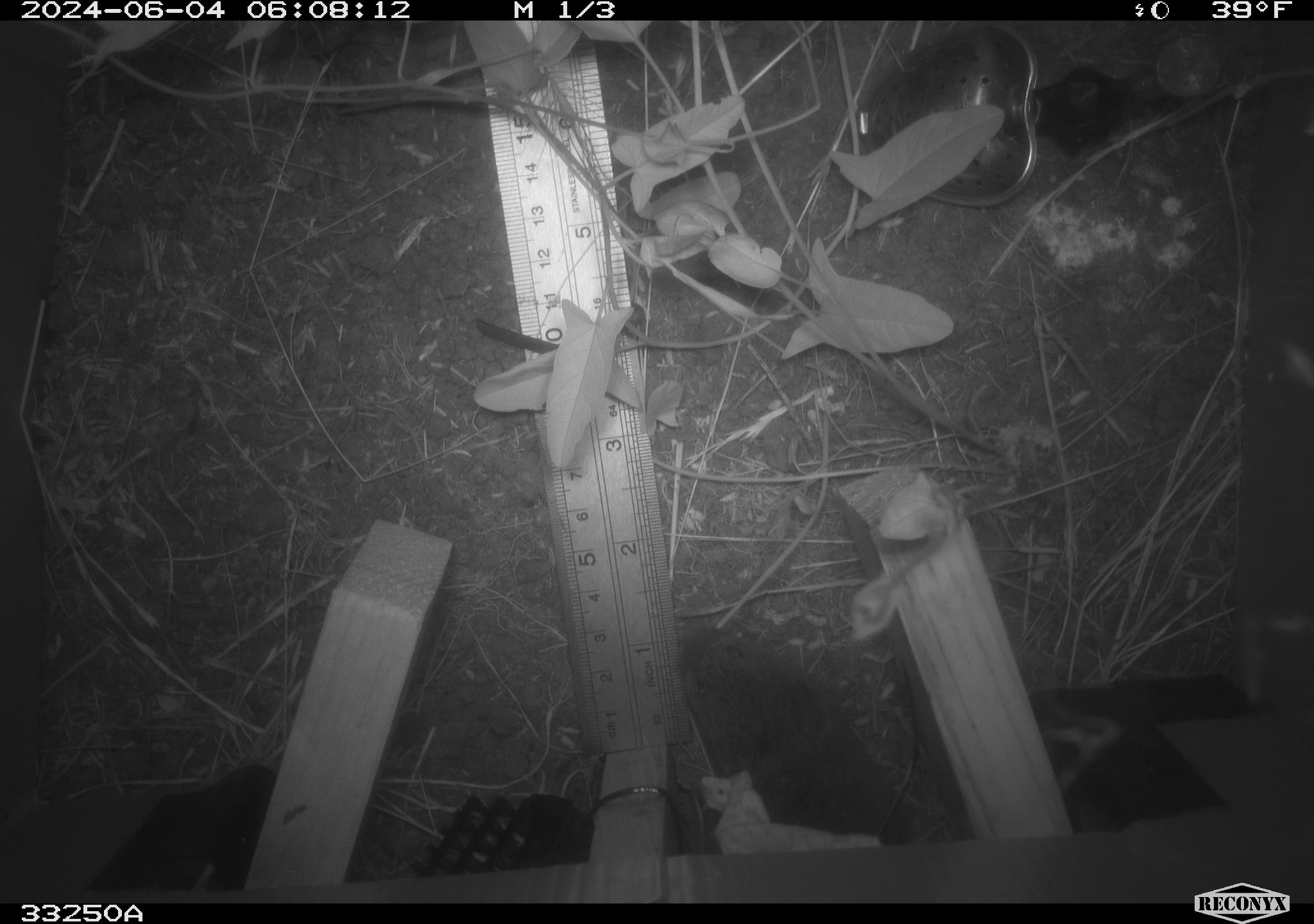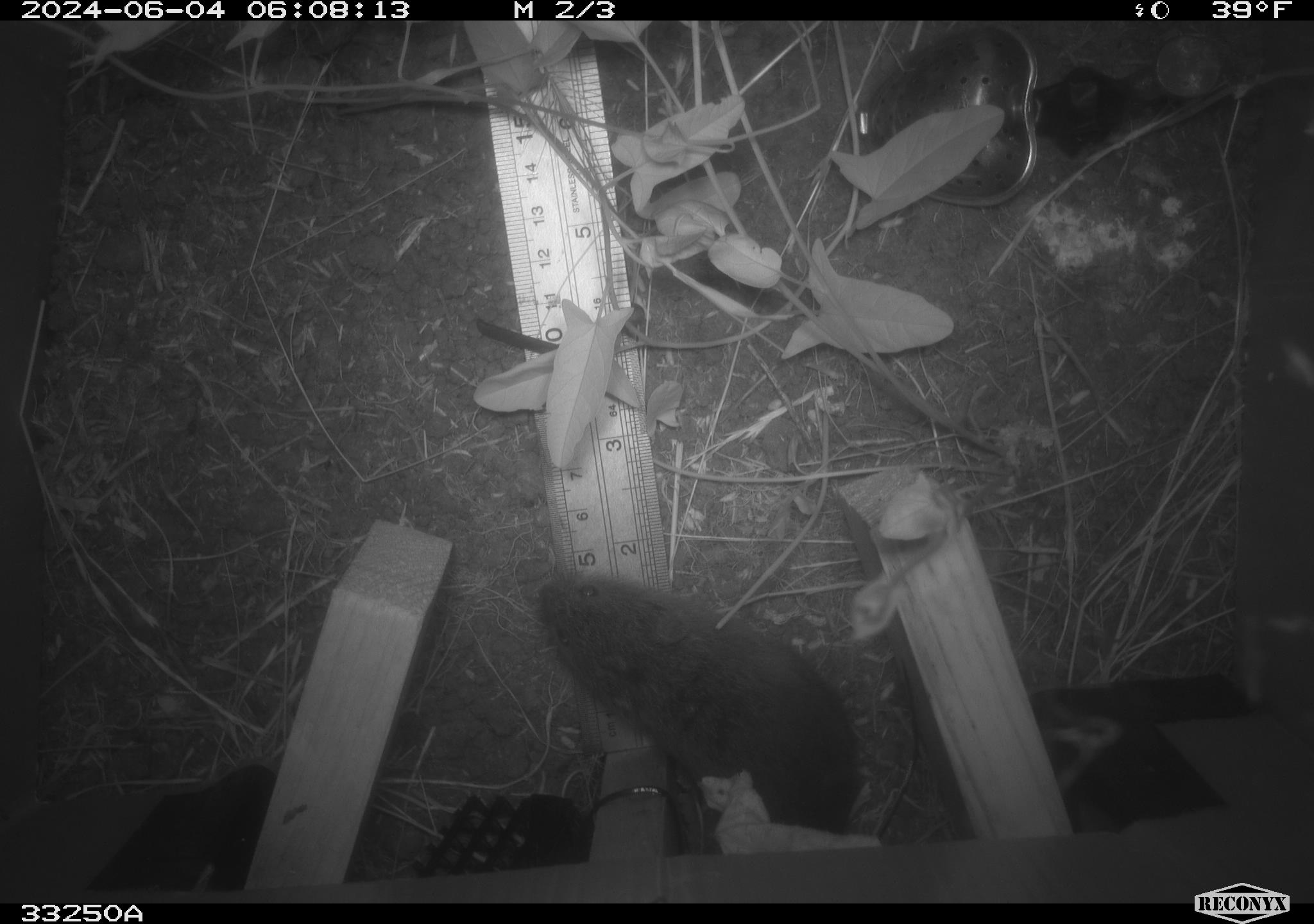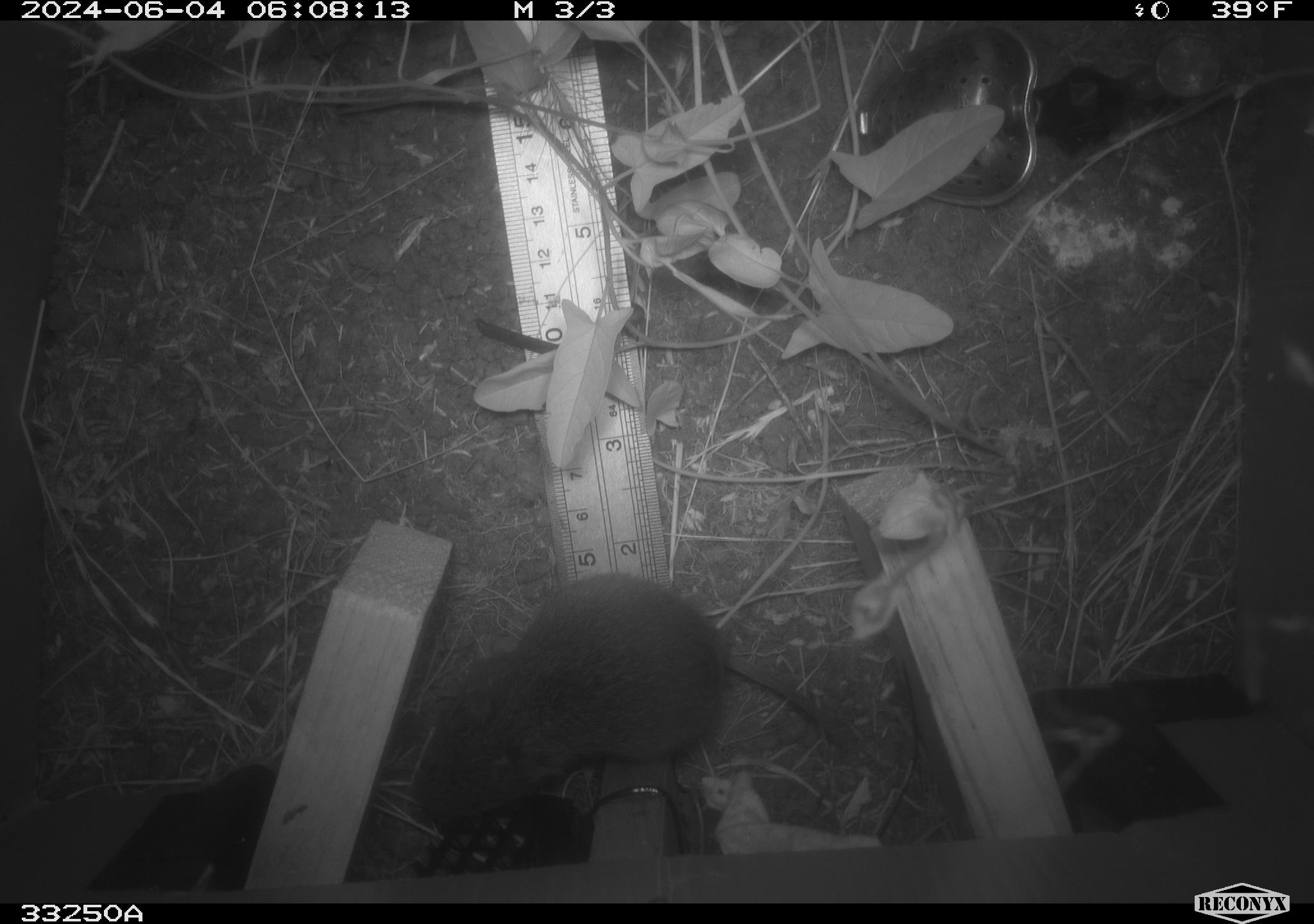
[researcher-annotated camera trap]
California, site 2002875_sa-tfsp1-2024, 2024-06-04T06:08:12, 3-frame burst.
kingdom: Animalia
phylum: Chordata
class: Mammalia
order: Rodentia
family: Cricetidae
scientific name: Arvicolinae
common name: voles, lemmings, and muskrats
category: arvicolinae subfamily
Arvicolinae subfamily (voles, lemmings, and muskrats) (Arvicolinae).